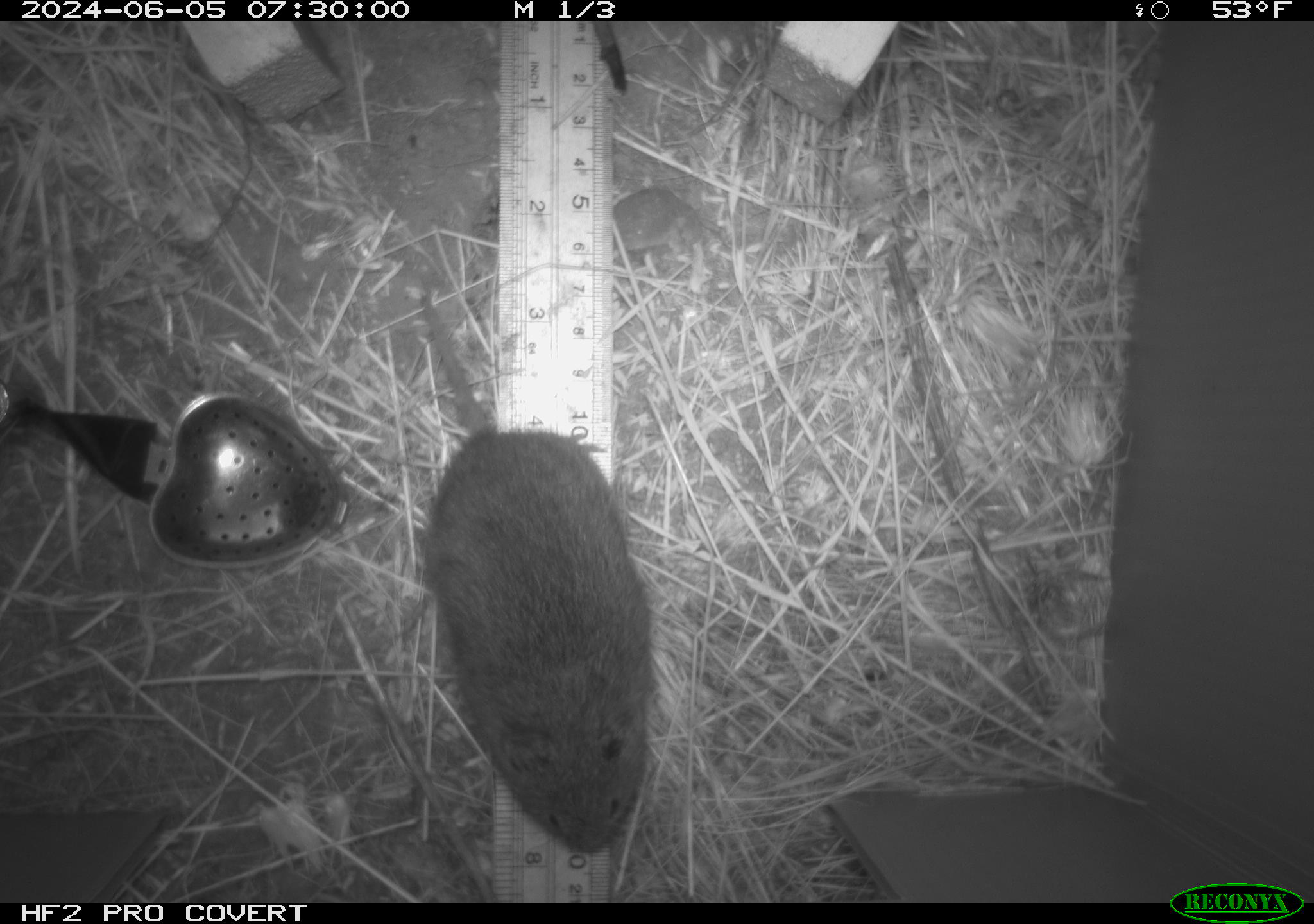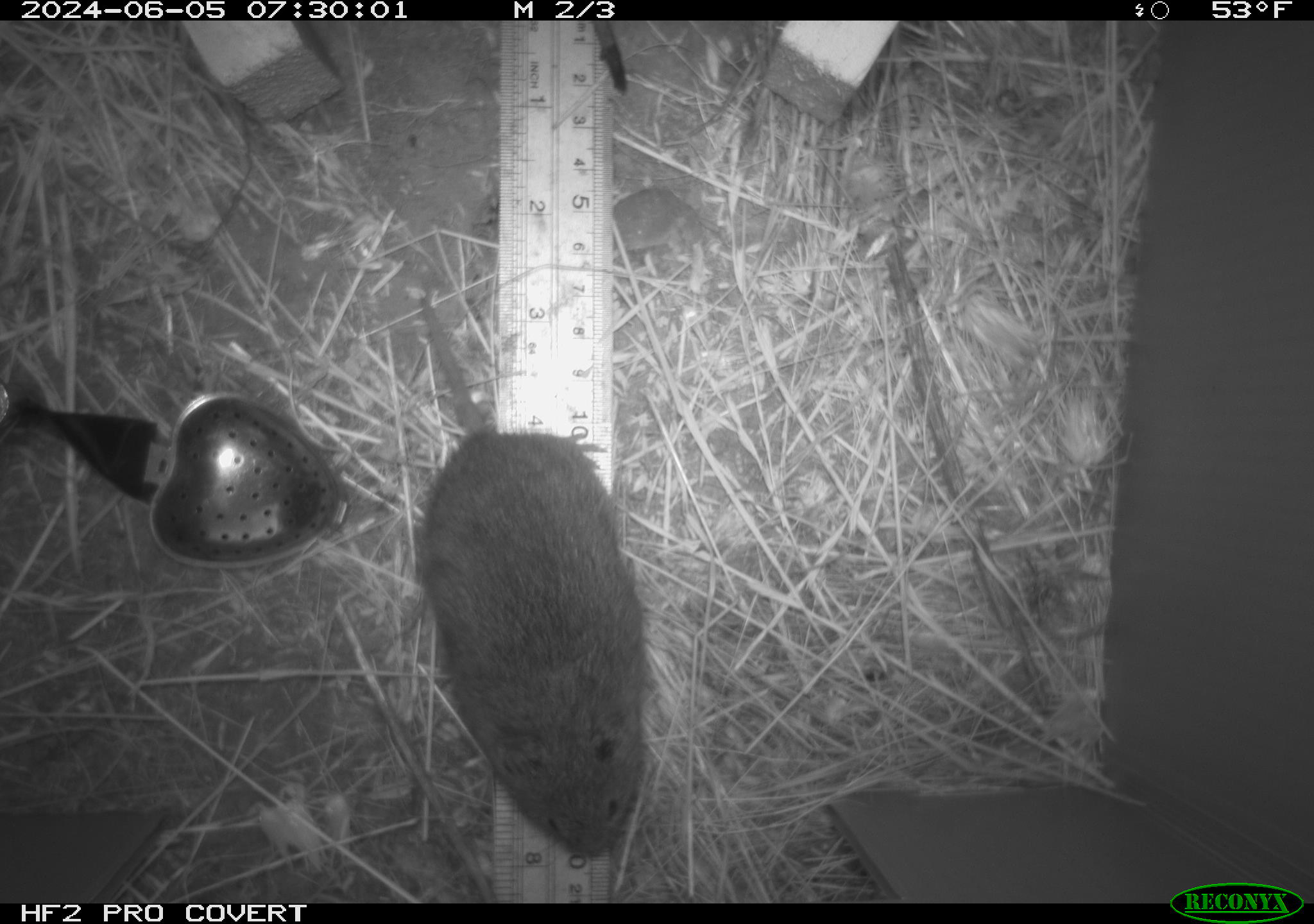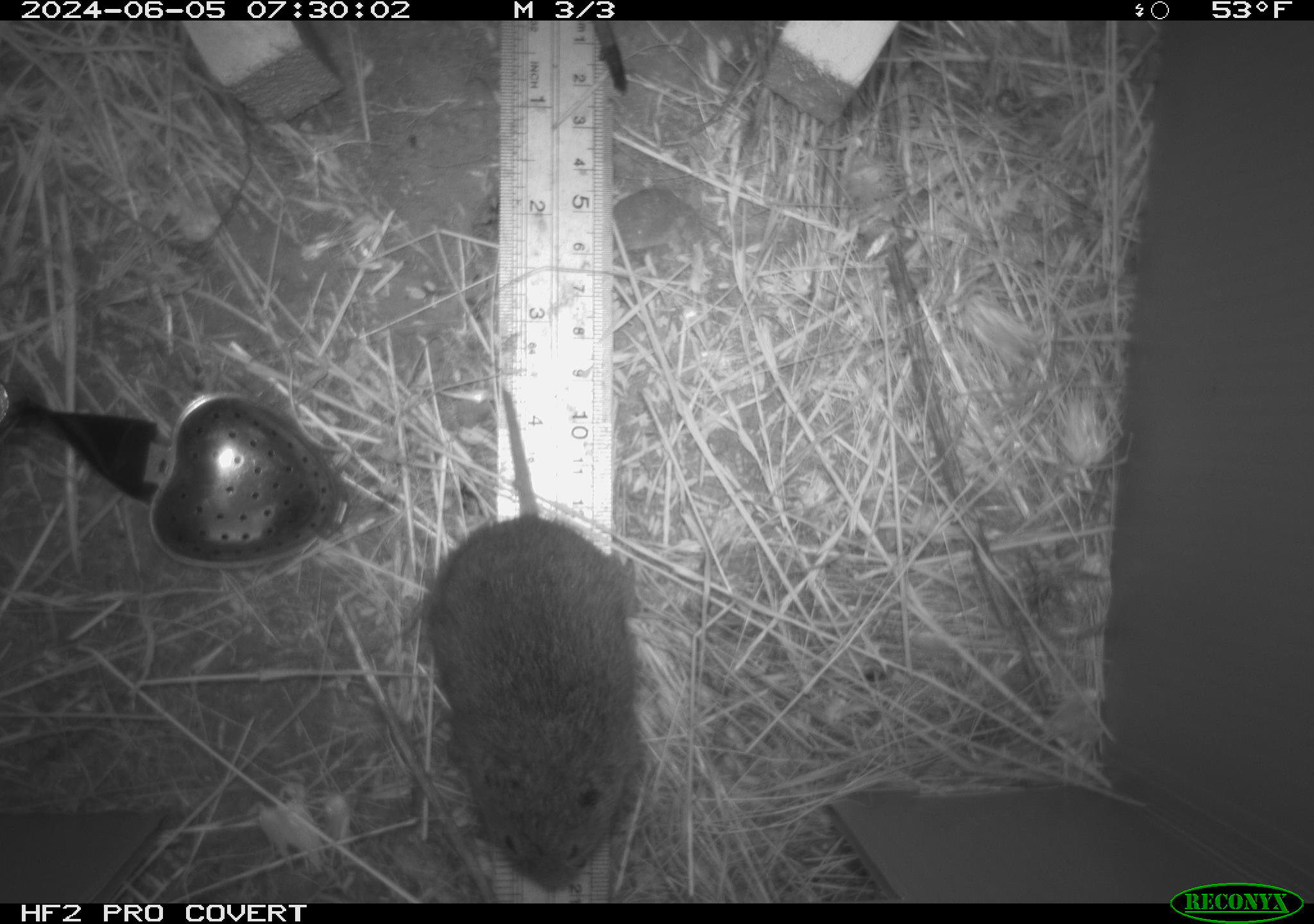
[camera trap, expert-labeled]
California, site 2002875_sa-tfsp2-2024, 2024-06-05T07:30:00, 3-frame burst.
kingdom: Animalia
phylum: Chordata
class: Mammalia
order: Rodentia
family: Cricetidae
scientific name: Arvicolinae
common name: voles, lemmings, and muskrats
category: arvicolinae subfamily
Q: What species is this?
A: Arvicolinae subfamily (voles, lemmings, and muskrats) (Arvicolinae).